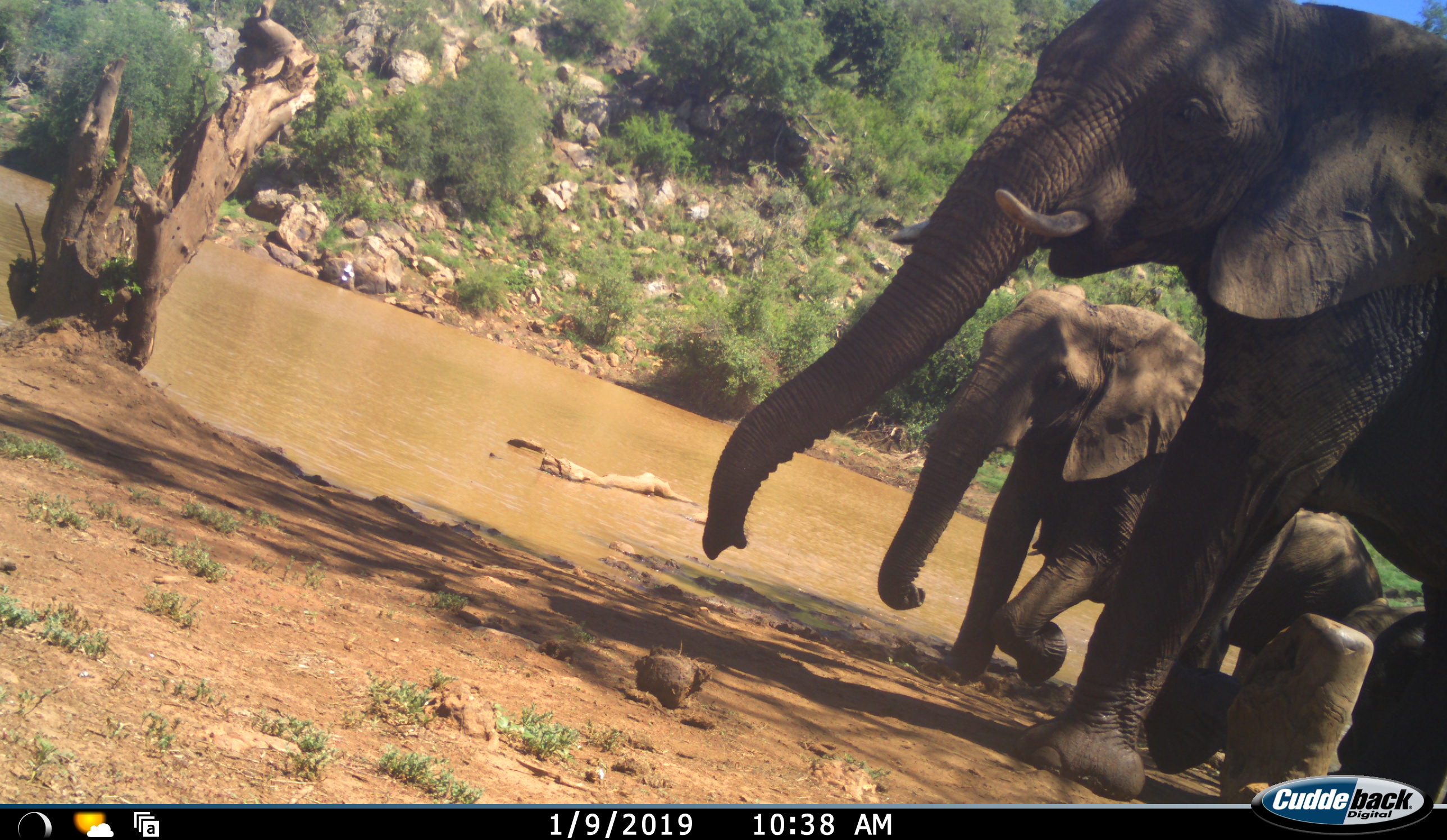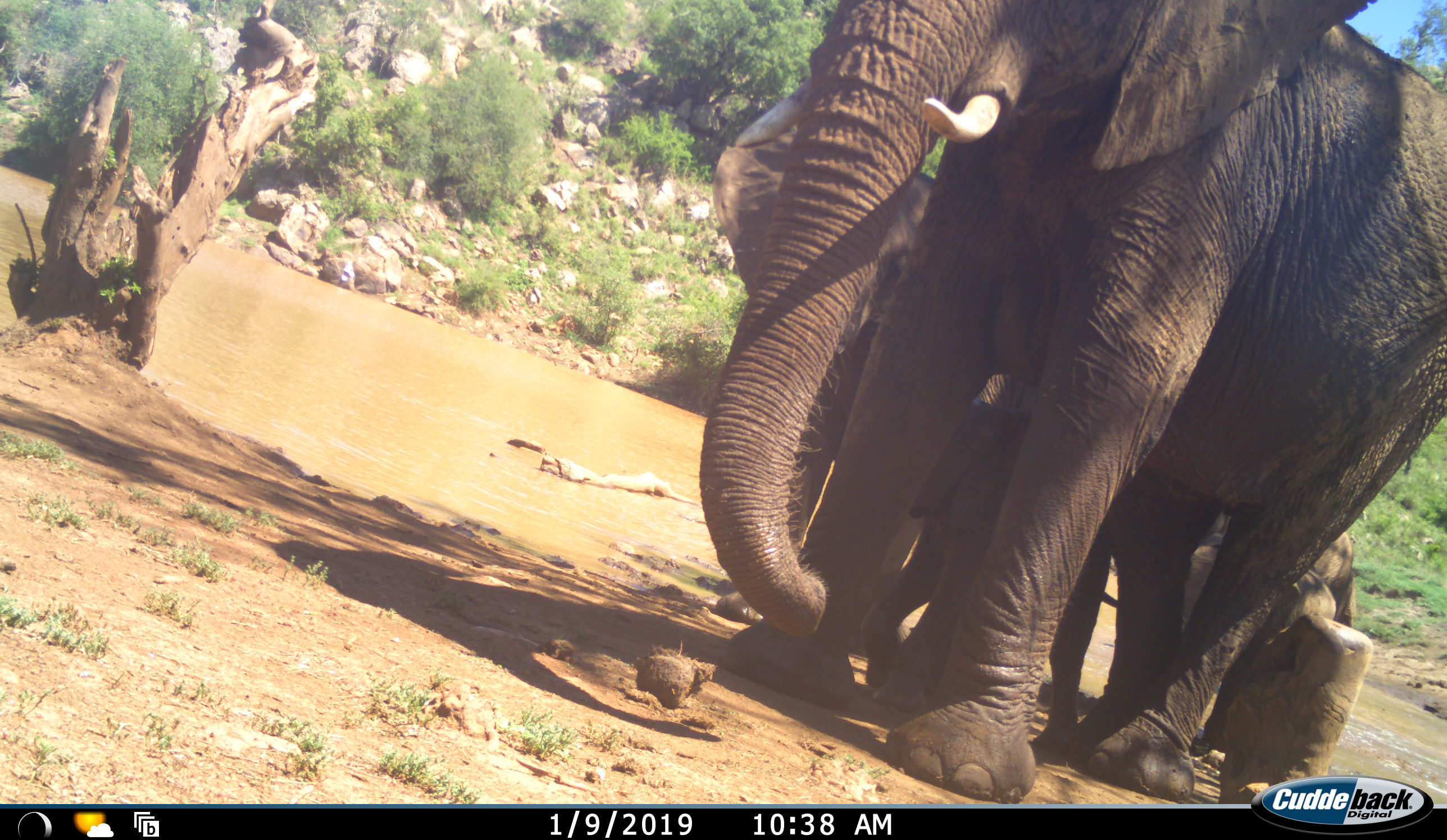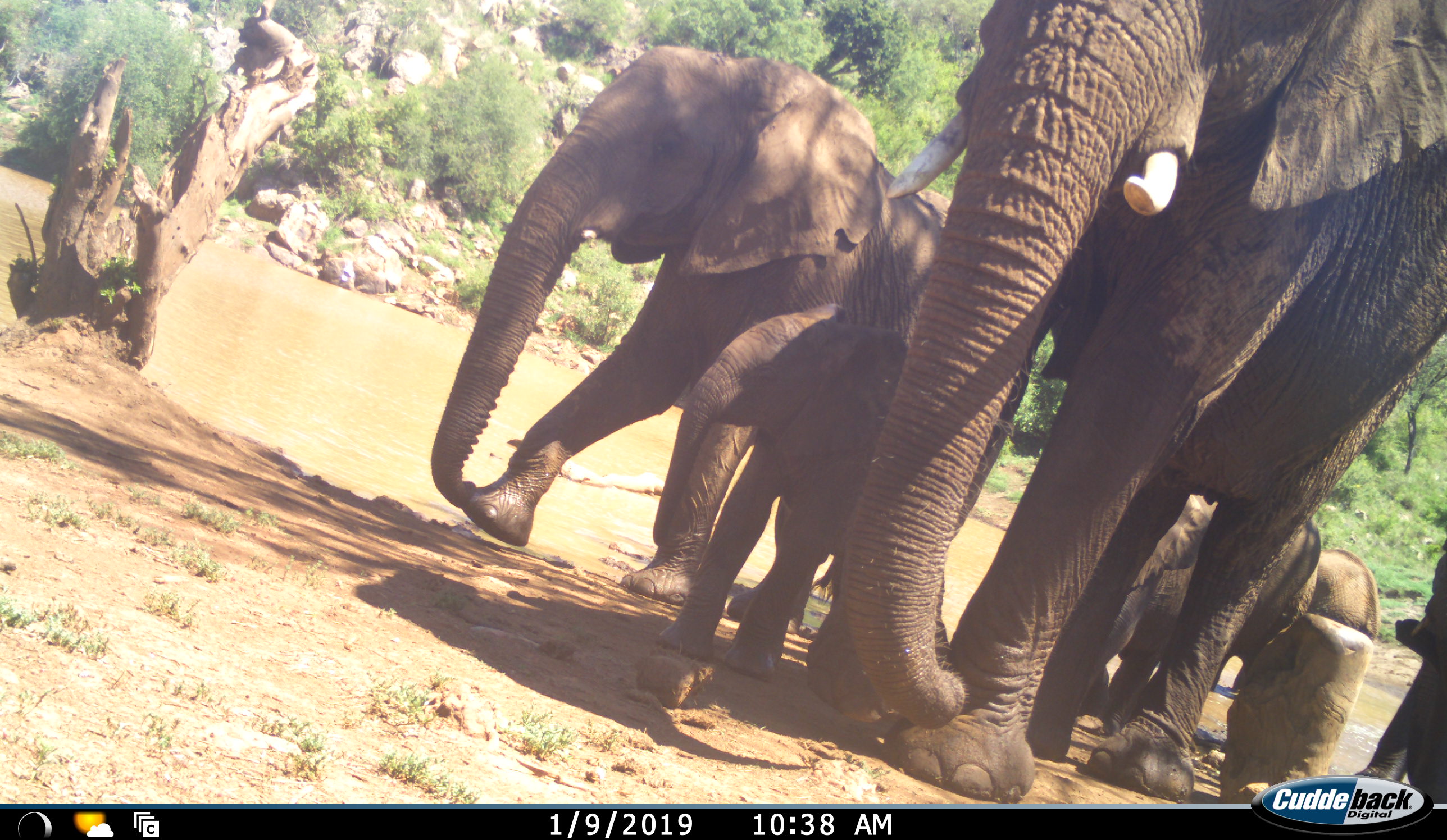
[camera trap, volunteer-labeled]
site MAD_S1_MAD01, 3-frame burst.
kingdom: Animalia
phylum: Chordata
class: Mammalia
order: Proboscidea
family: Elephantidae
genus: Loxodonta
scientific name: Loxodonta africana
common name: african bush elephant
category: elephant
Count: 6.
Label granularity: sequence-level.